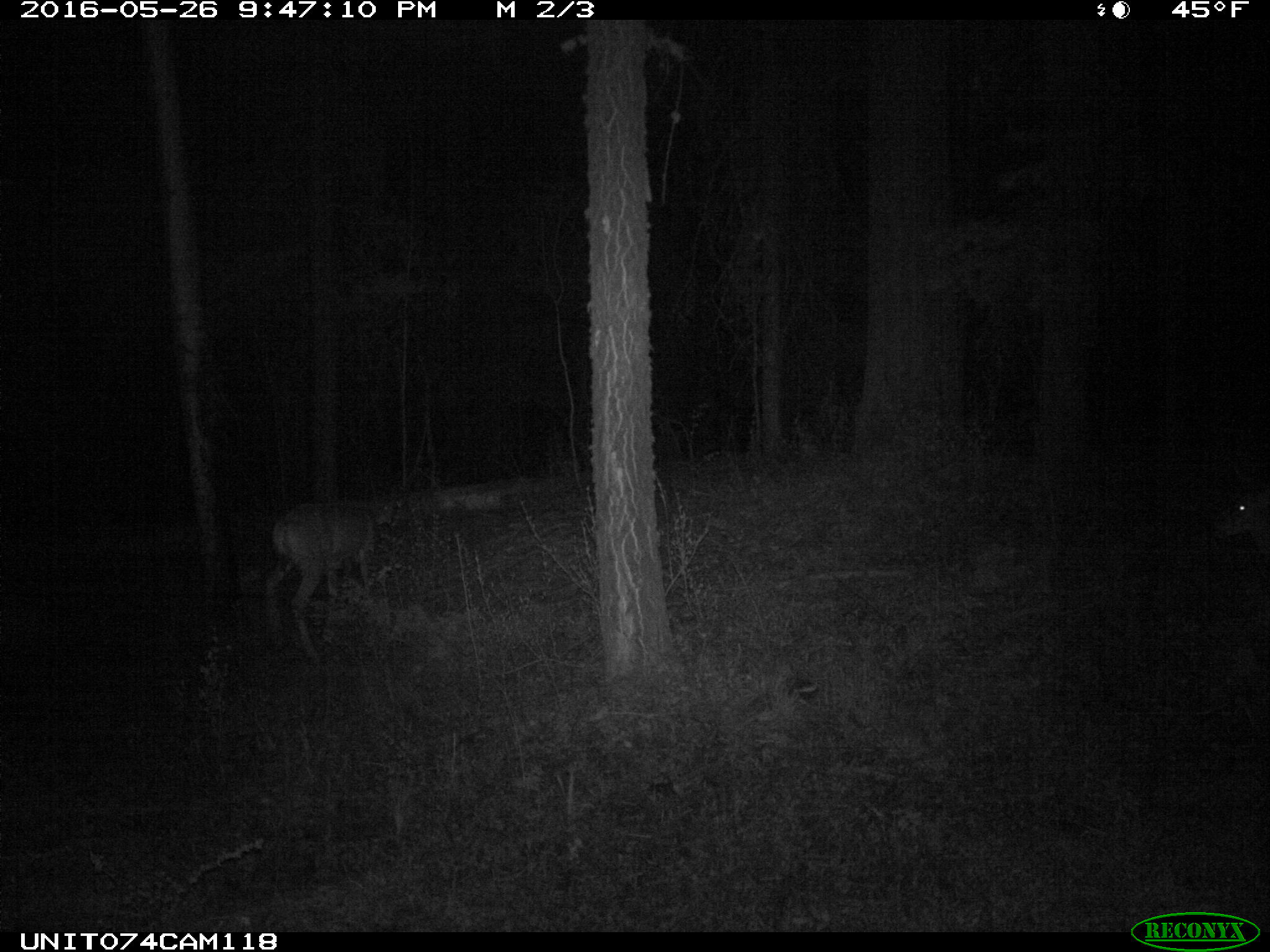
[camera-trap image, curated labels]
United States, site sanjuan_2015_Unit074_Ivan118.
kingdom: Animalia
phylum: Chordata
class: Mammalia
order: Artiodactyla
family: Cervidae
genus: Odocoileus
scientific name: Odocoileus hemionus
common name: mule deer